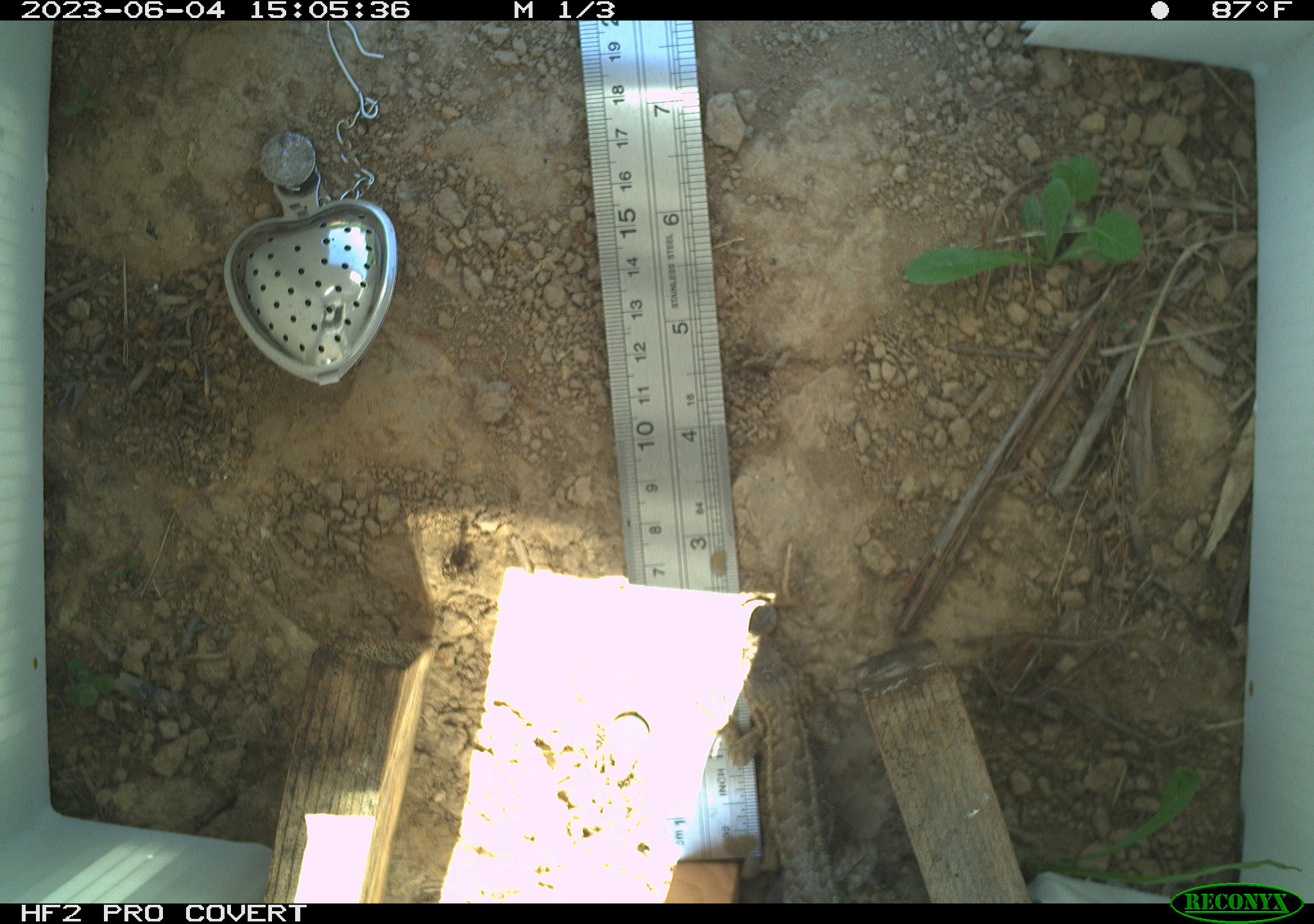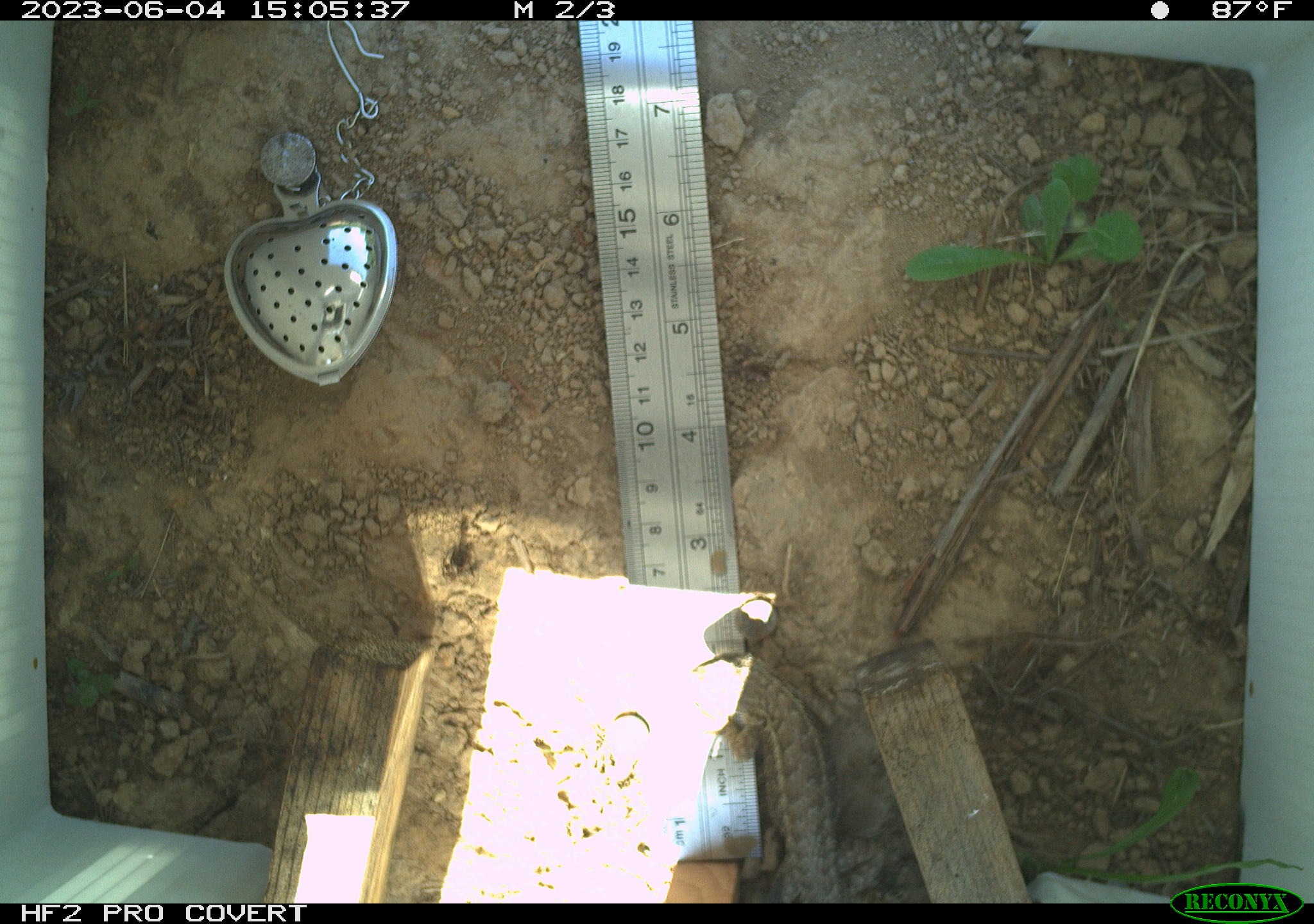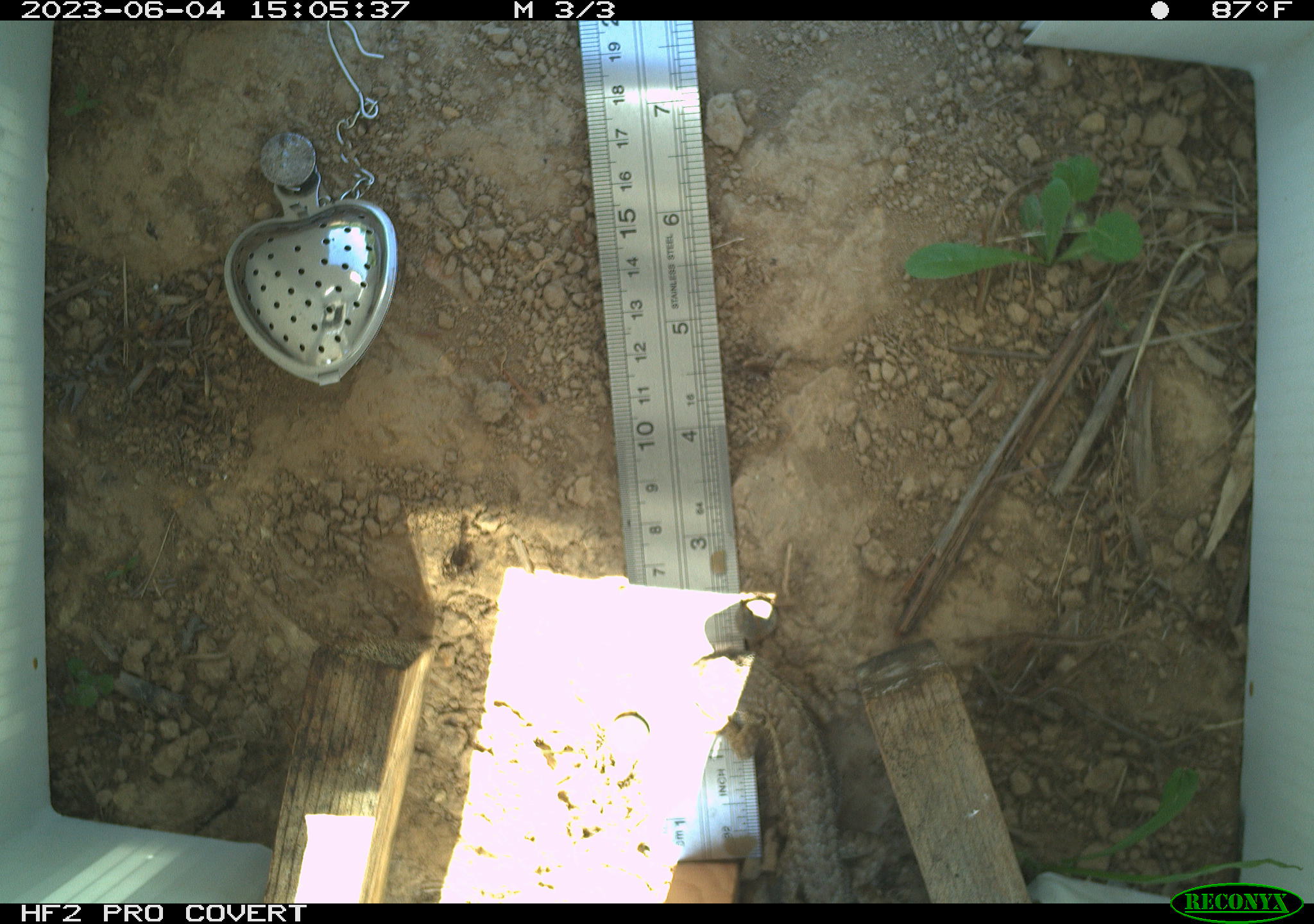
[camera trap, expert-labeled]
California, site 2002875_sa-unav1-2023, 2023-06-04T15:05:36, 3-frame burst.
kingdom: Animalia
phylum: Chordata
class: Reptilia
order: Squamata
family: Phrynosomatidae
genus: Sceloporus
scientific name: Sceloporus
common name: spiny lizards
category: sceloporus species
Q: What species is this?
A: Sceloporus species (spiny lizards) (Sceloporus).